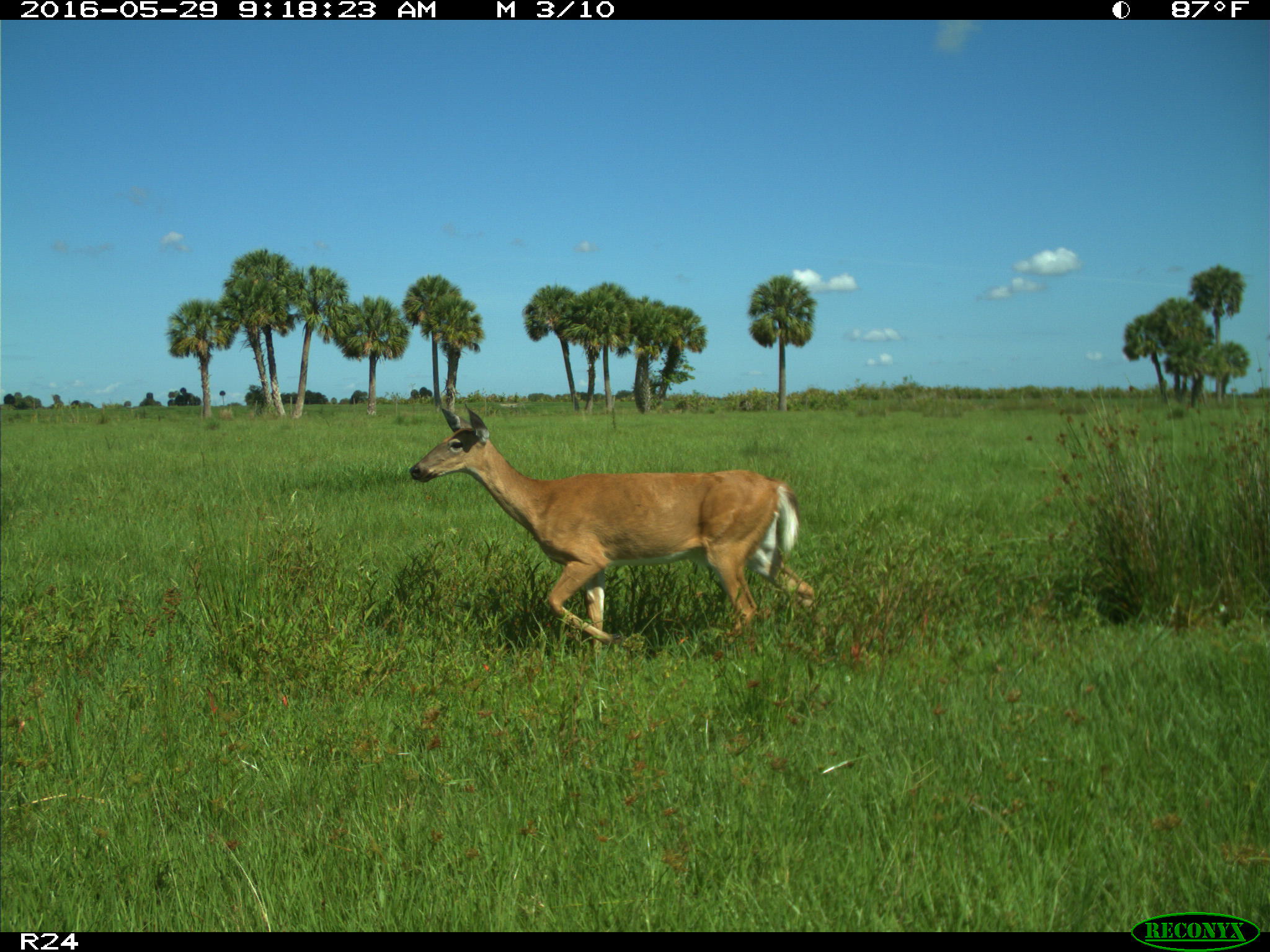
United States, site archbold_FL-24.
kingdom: Animalia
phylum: Chordata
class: Mammalia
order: Artiodactyla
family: Cervidae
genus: Odocoileus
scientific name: Odocoileus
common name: deer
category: unidentified deer